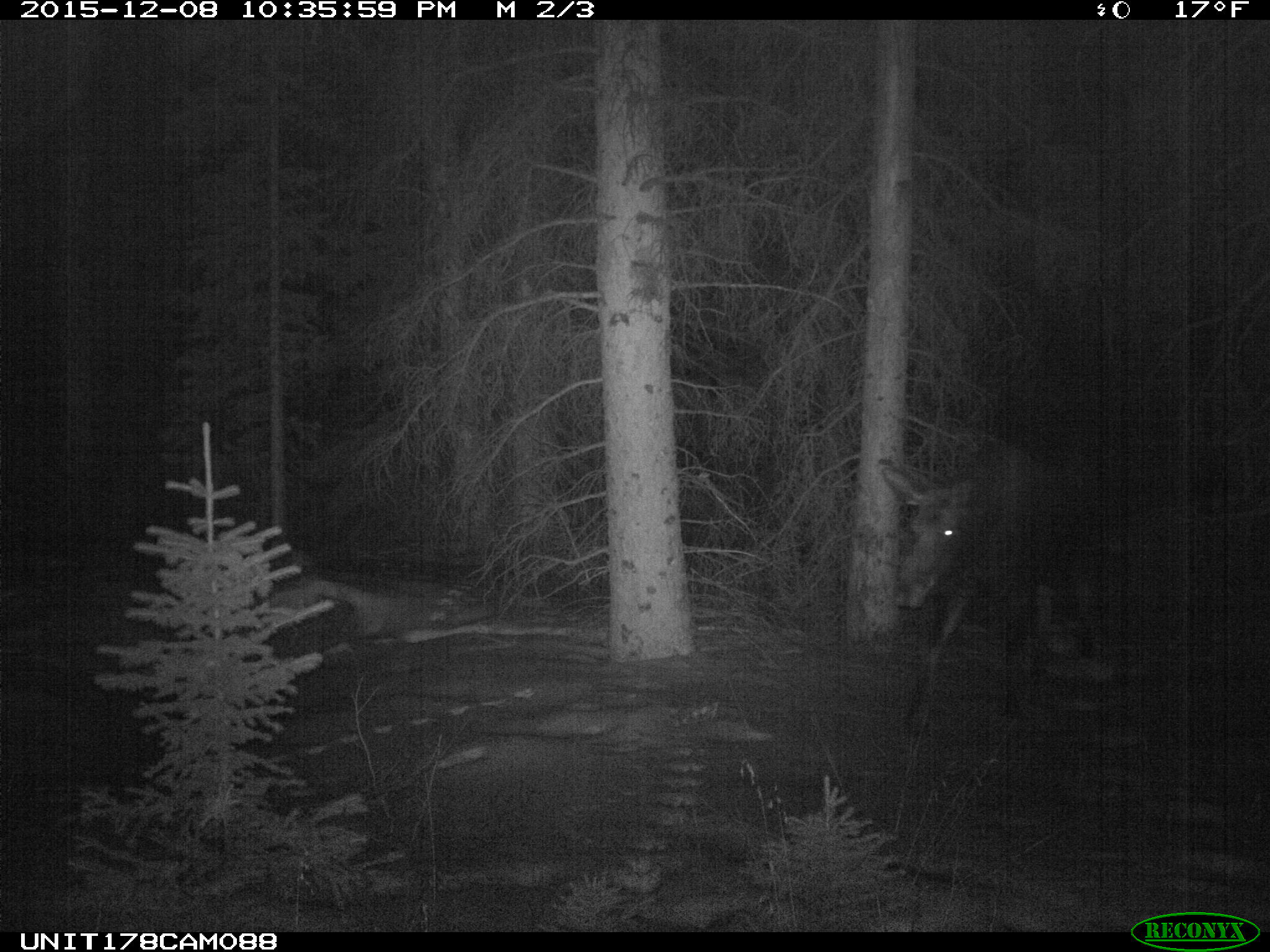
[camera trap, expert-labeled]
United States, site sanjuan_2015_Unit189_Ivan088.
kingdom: Animalia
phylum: Chordata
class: Mammalia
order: Artiodactyla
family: Cervidae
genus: Alces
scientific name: Alces alces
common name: moose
Alces alces (moose).